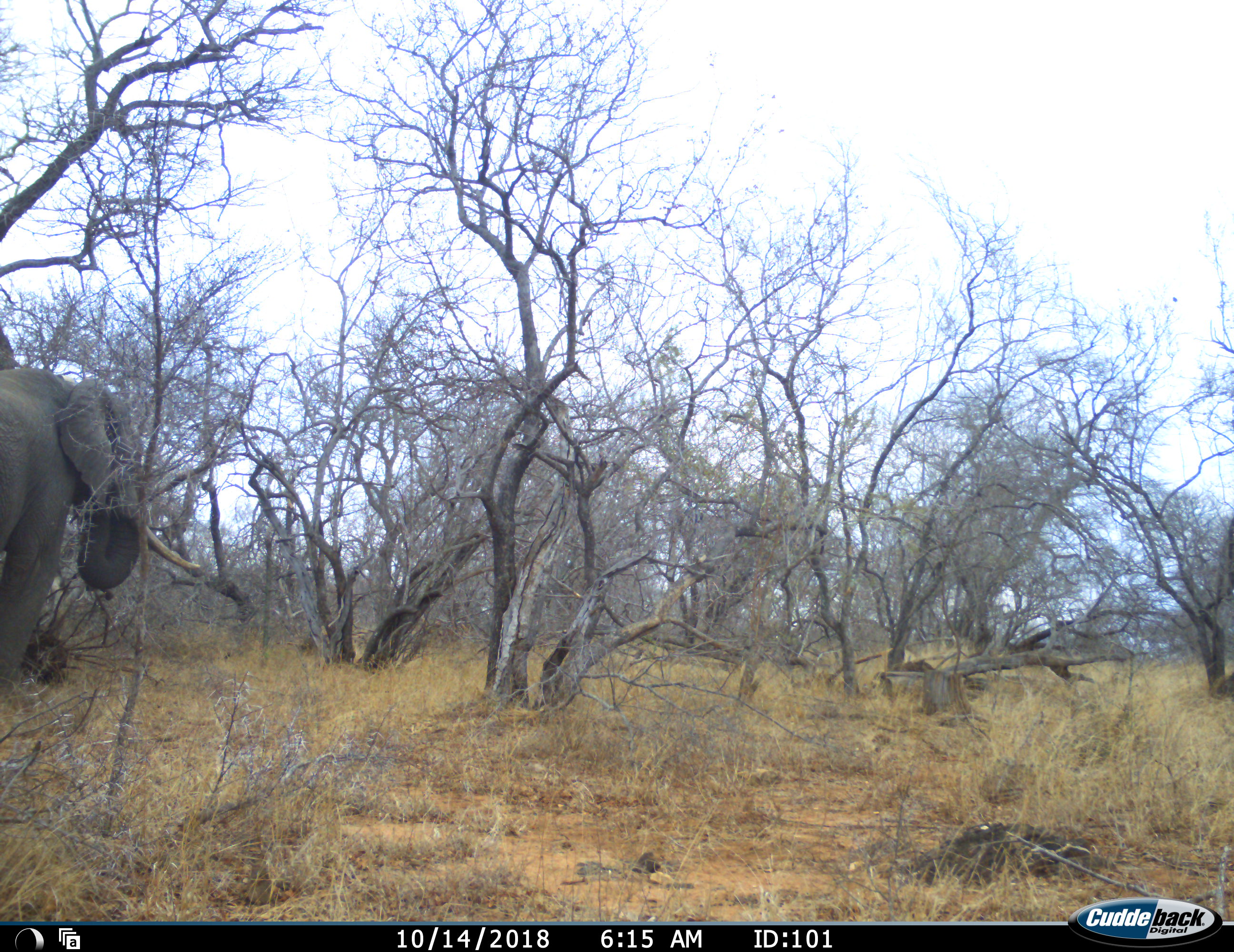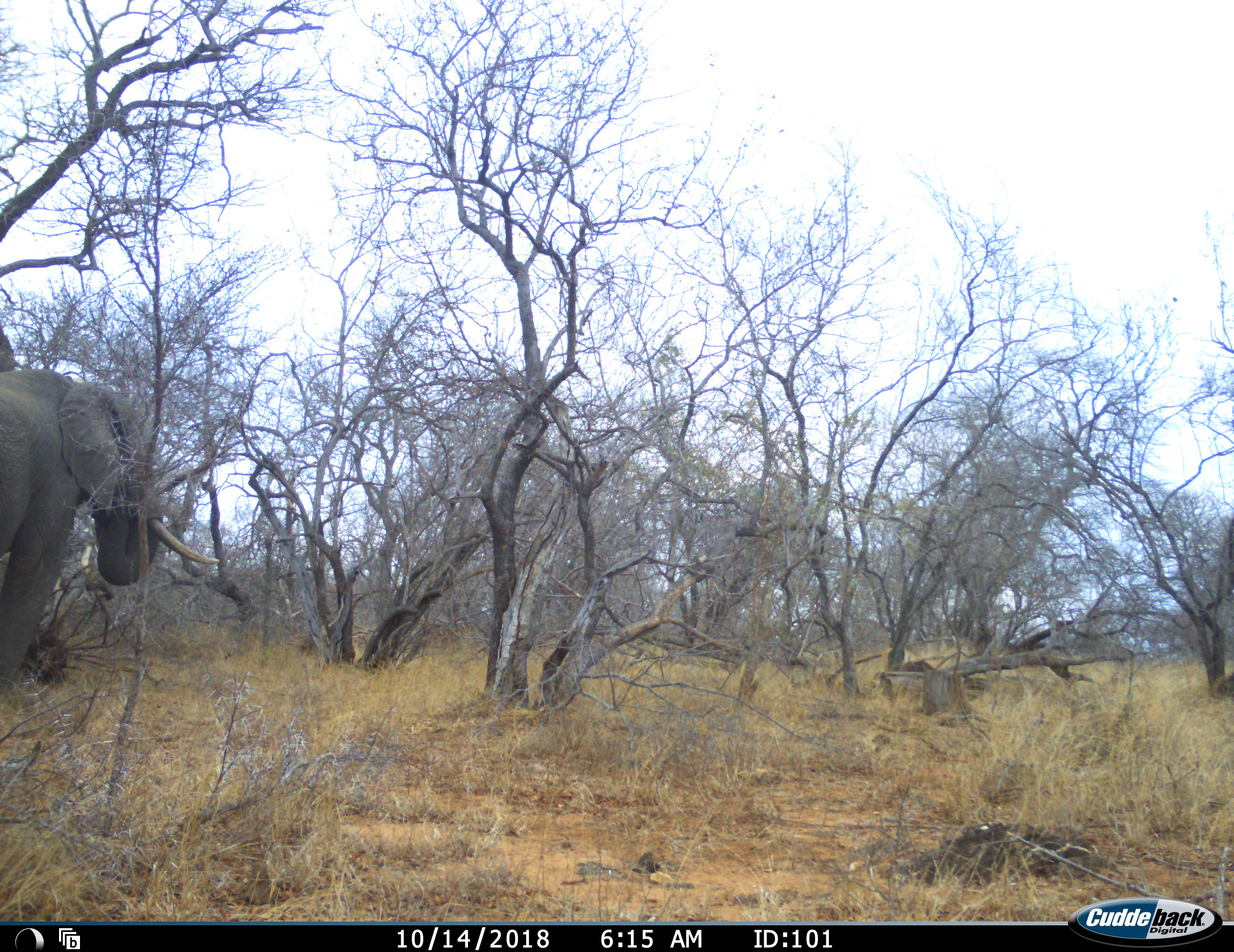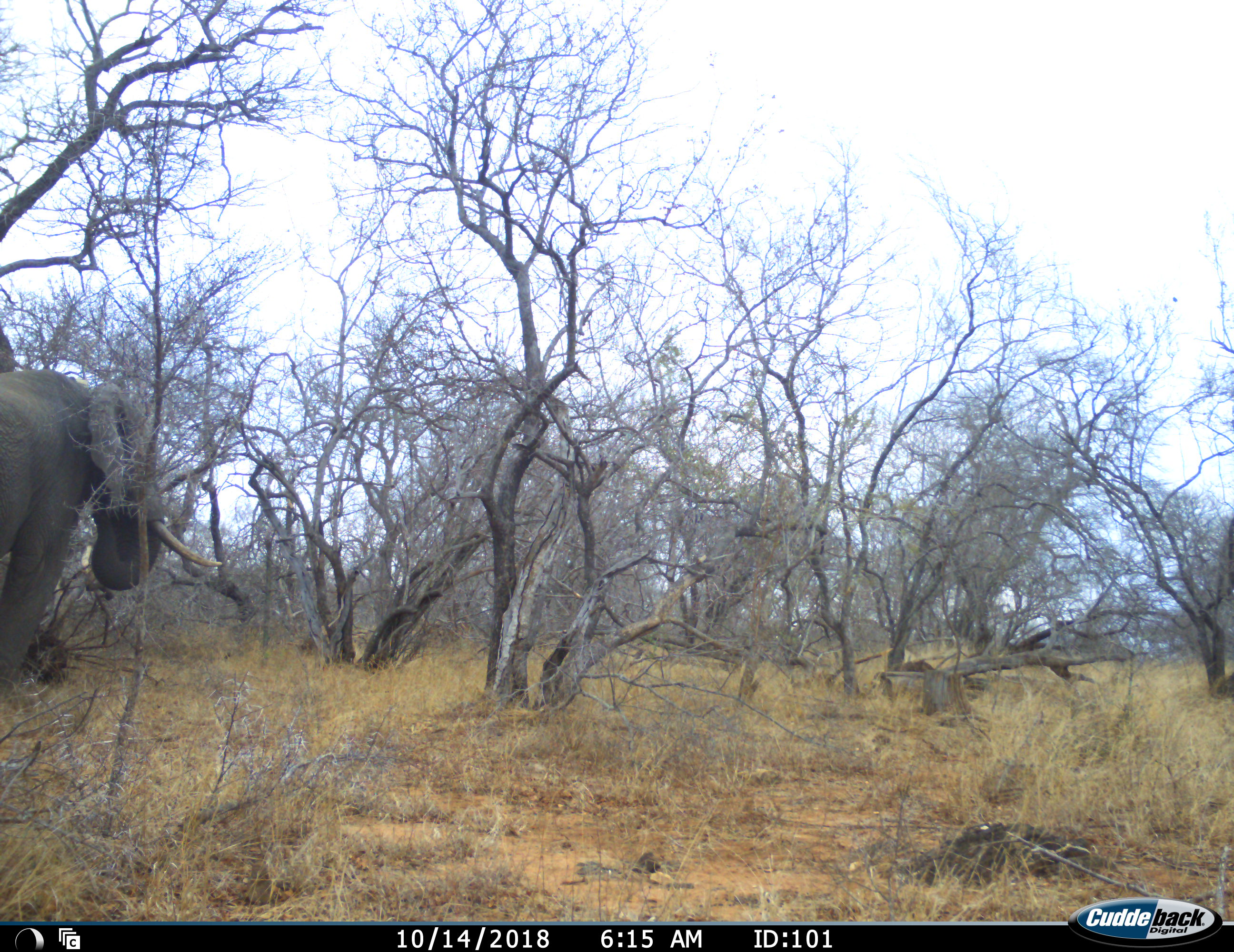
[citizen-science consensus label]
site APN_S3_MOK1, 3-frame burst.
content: unidentified animal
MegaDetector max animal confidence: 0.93